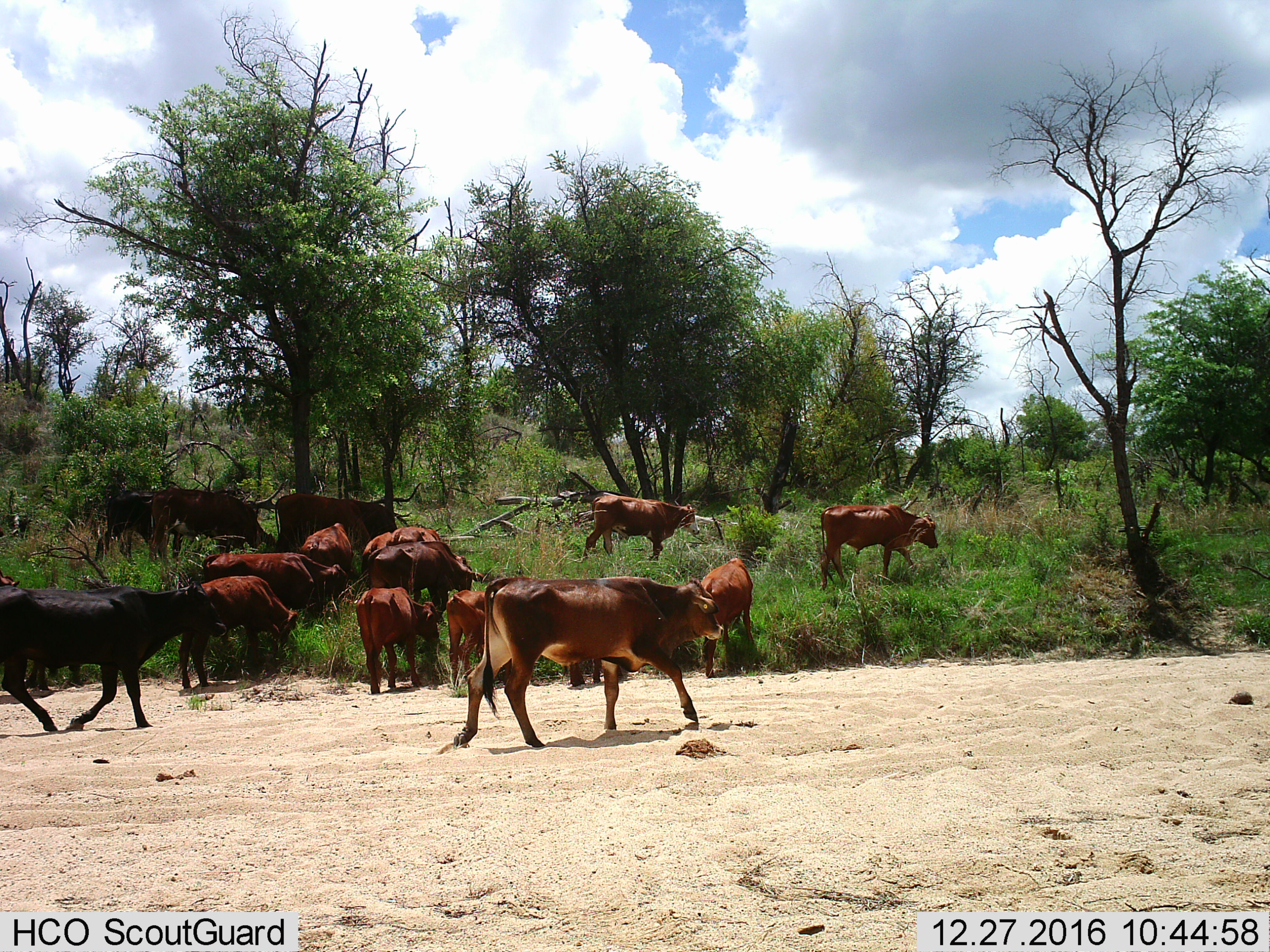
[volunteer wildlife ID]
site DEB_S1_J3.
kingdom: Animalia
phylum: Chordata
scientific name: Vertebrata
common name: domestic animal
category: domesticanimal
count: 11-50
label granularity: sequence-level